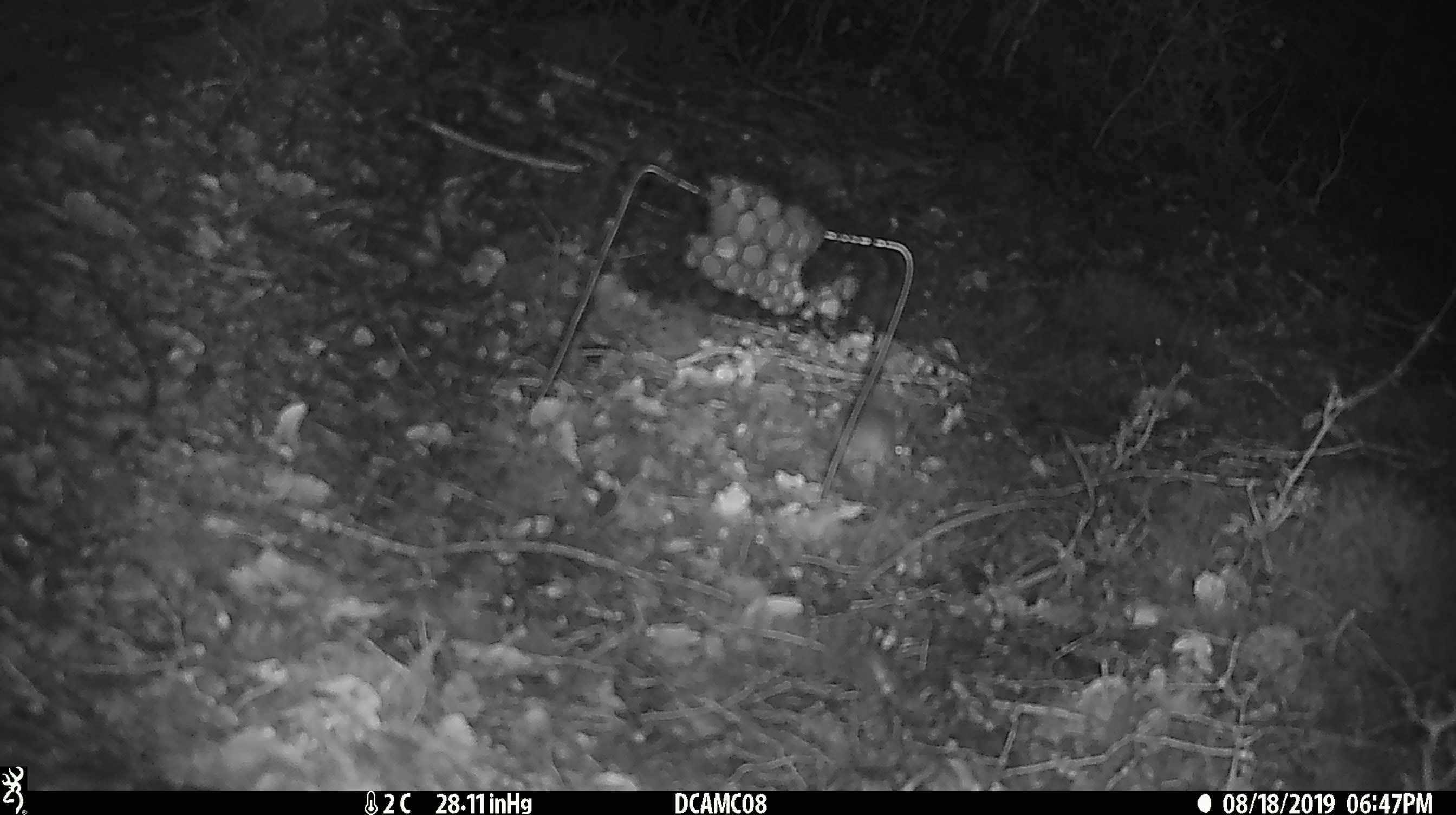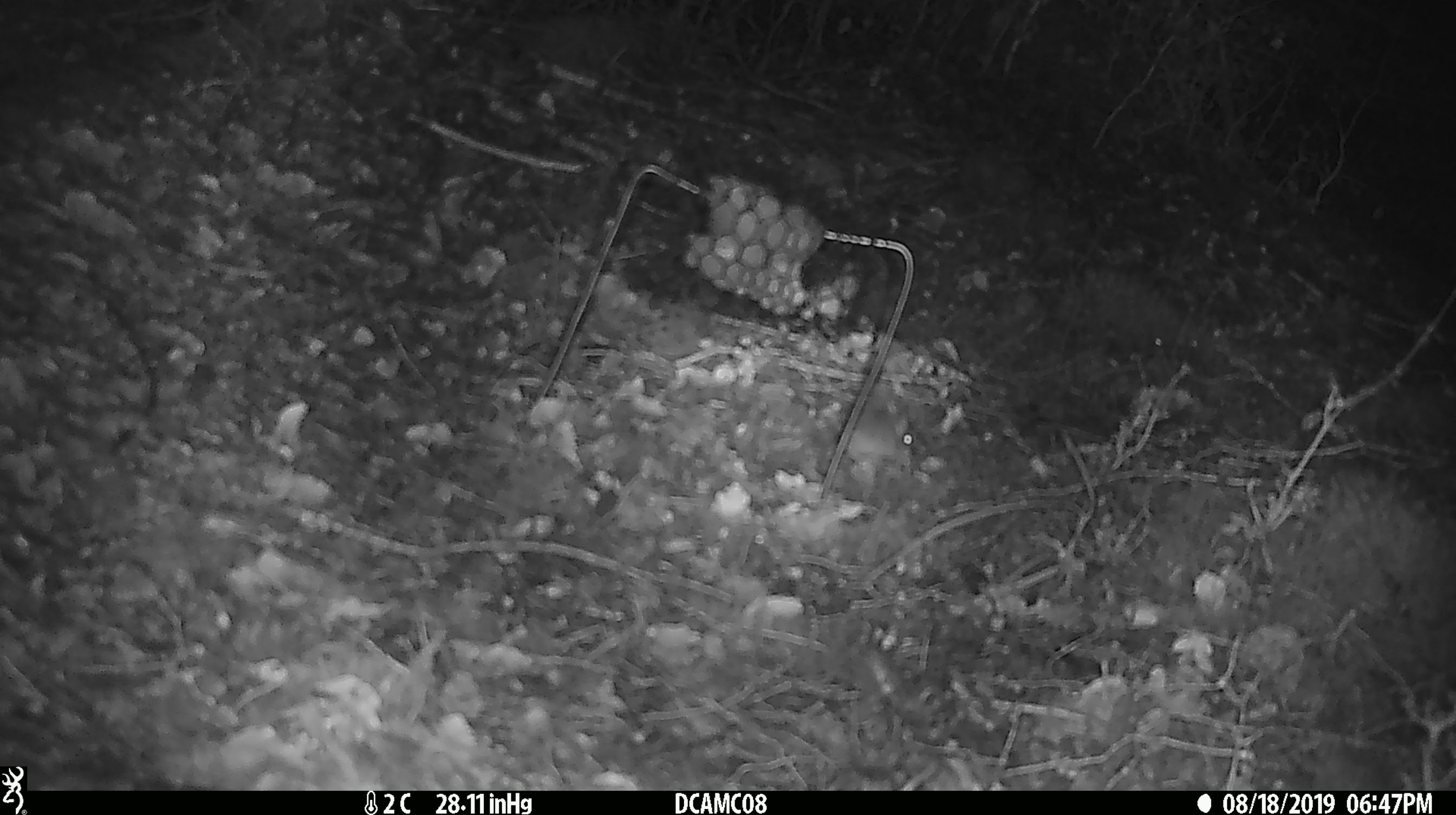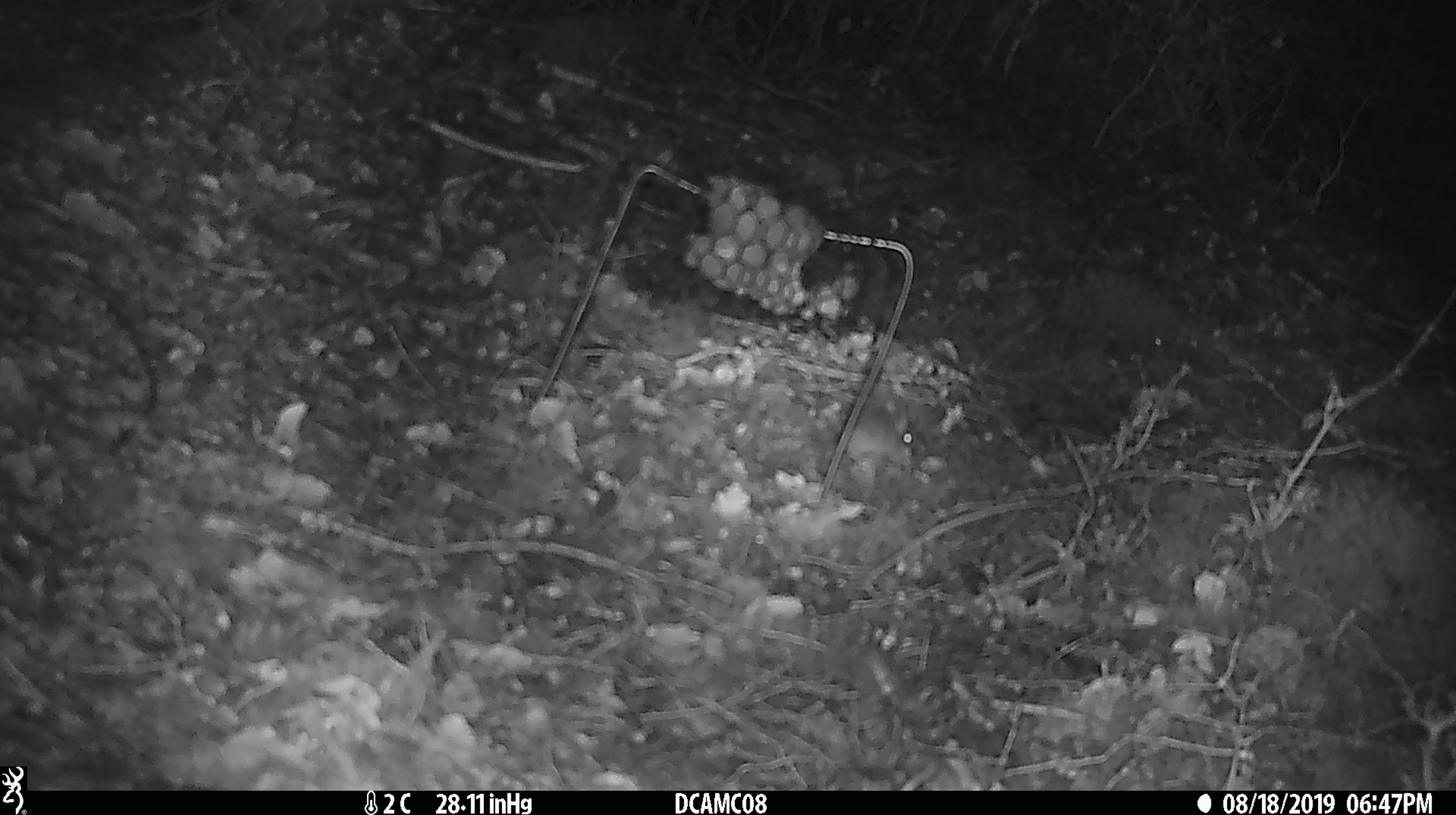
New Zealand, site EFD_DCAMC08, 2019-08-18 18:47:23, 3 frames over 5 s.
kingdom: Animalia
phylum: Chordata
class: Mammalia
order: Rodentia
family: Muridae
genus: Mus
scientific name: Mus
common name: mouse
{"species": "mouse (Mus)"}